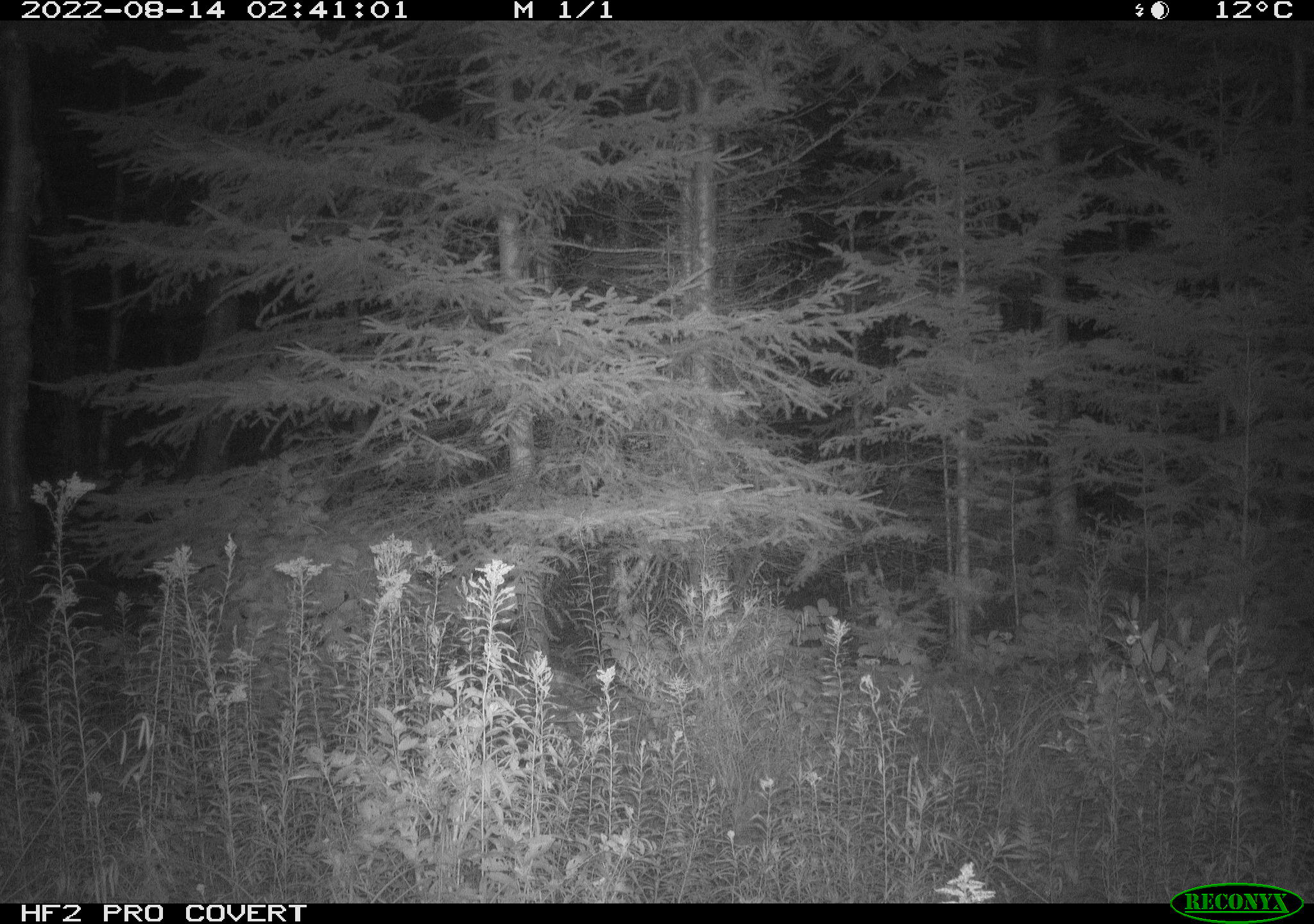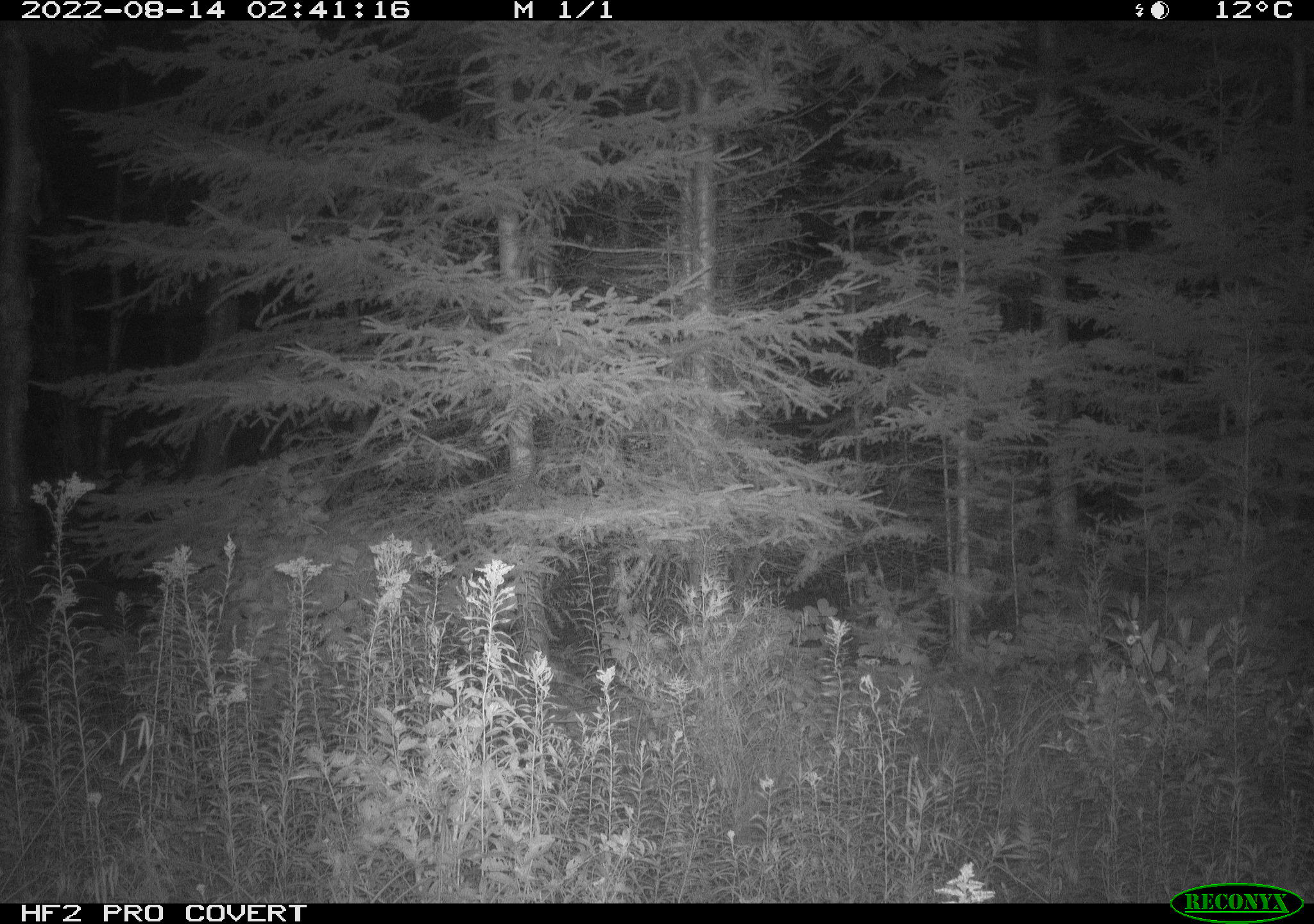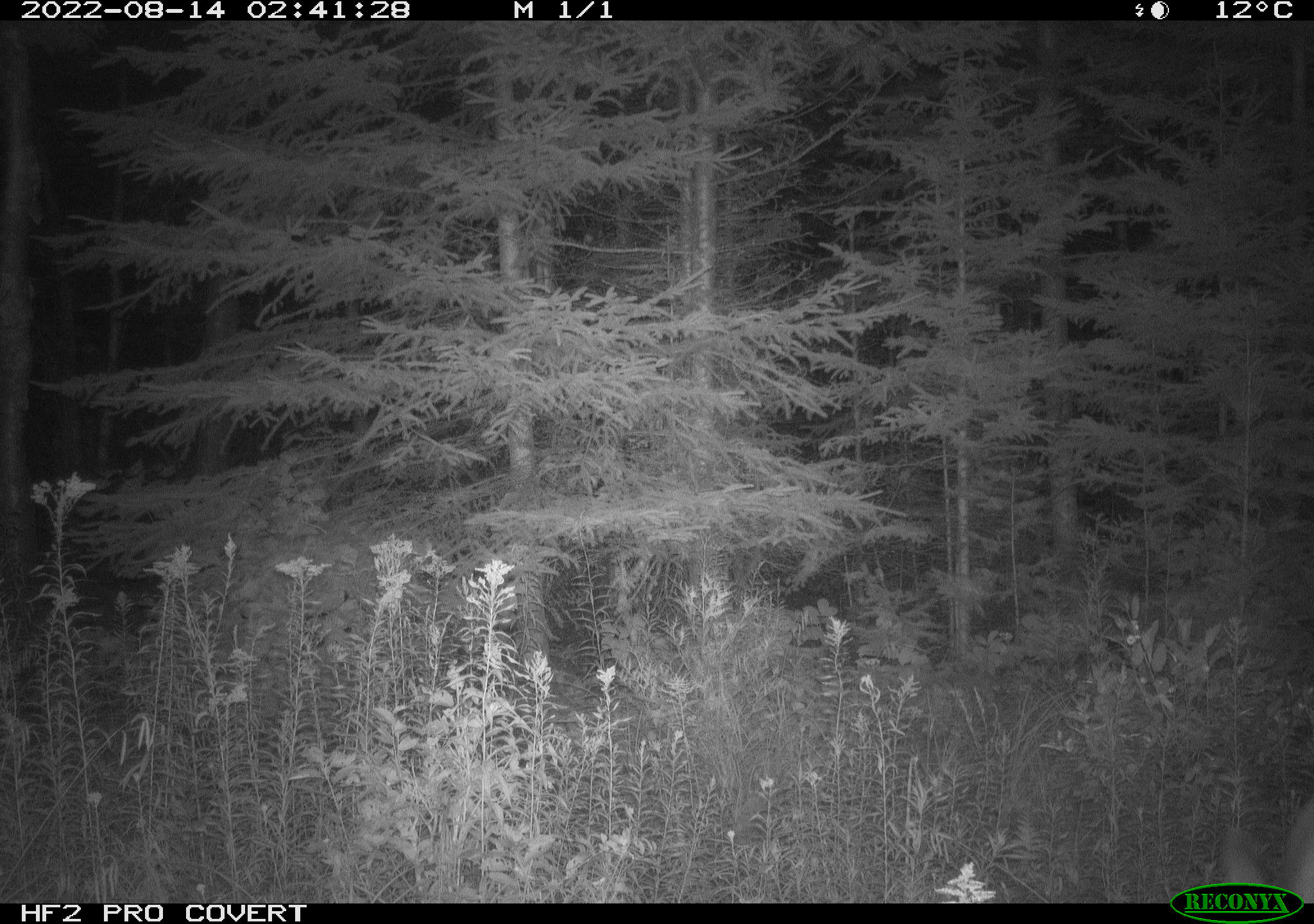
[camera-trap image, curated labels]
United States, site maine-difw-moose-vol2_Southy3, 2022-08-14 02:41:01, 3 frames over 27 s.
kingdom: Animalia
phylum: Chordata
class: Mammalia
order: Artiodactyla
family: Cervidae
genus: Odocoileus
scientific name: Odocoileus virginianus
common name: white-tailed deer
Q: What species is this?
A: White-tailed deer (Odocoileus virginianus).